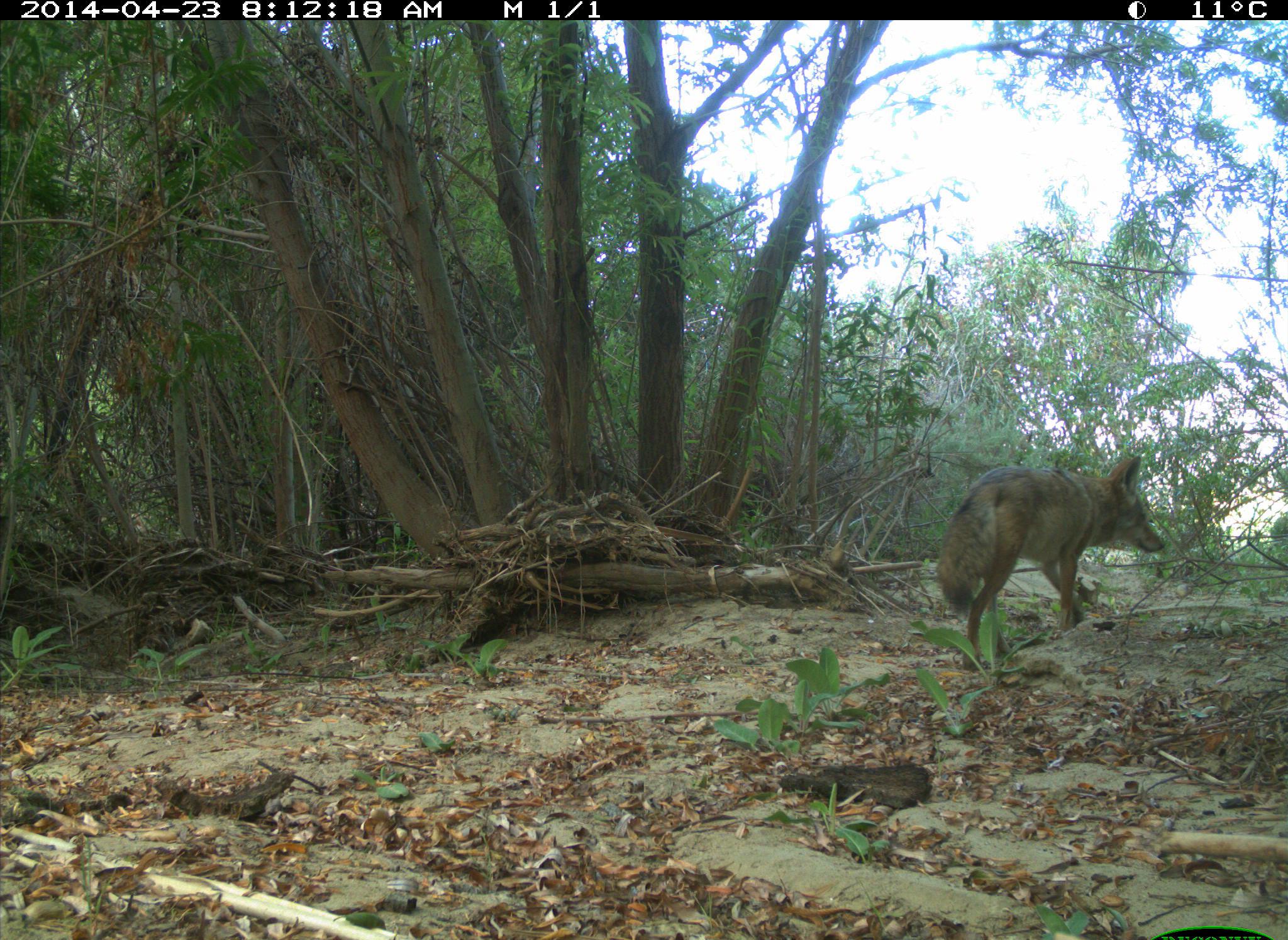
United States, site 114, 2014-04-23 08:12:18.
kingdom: Animalia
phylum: Chordata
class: Mammalia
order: Carnivora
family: Canidae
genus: Canis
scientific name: Canis latrans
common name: coyote